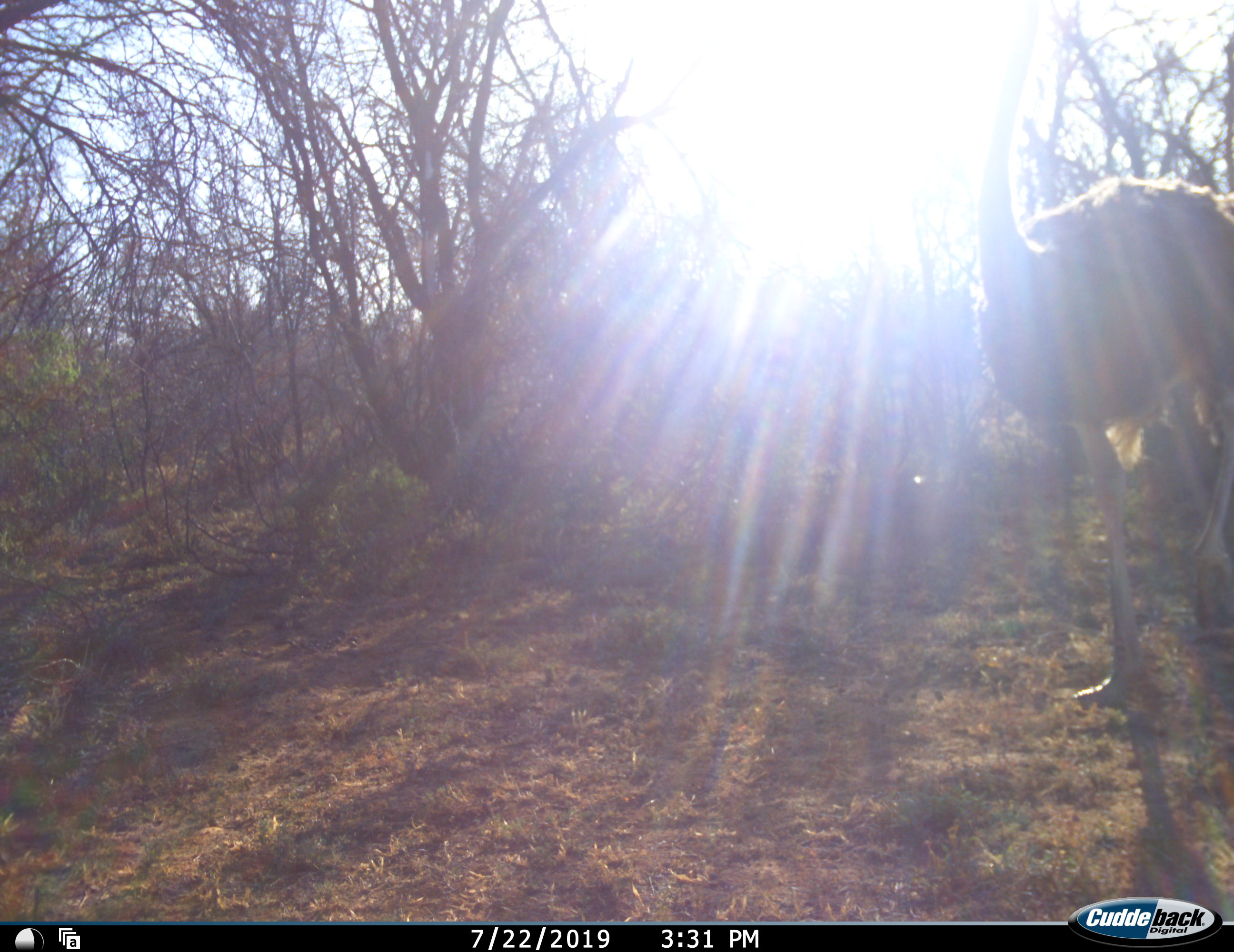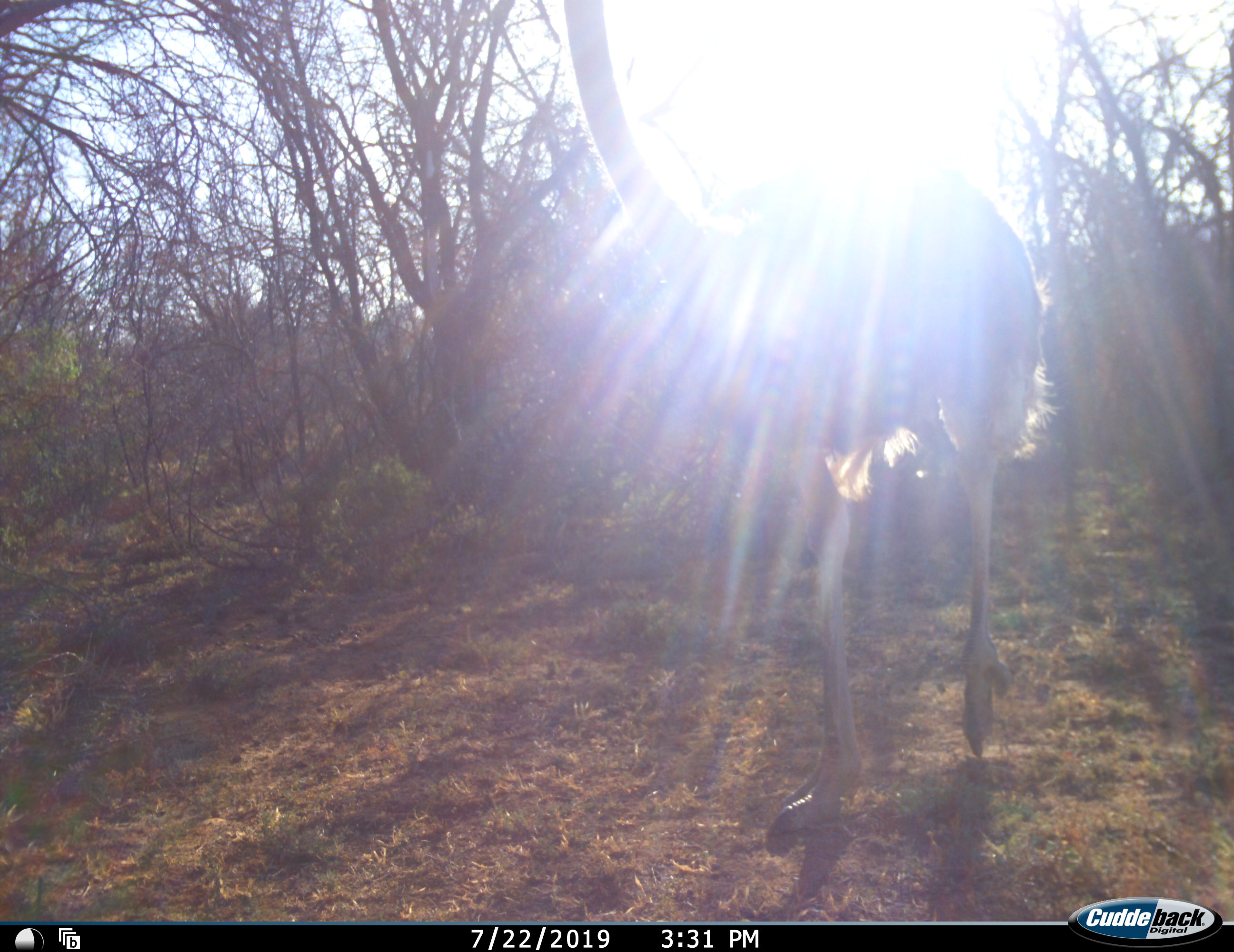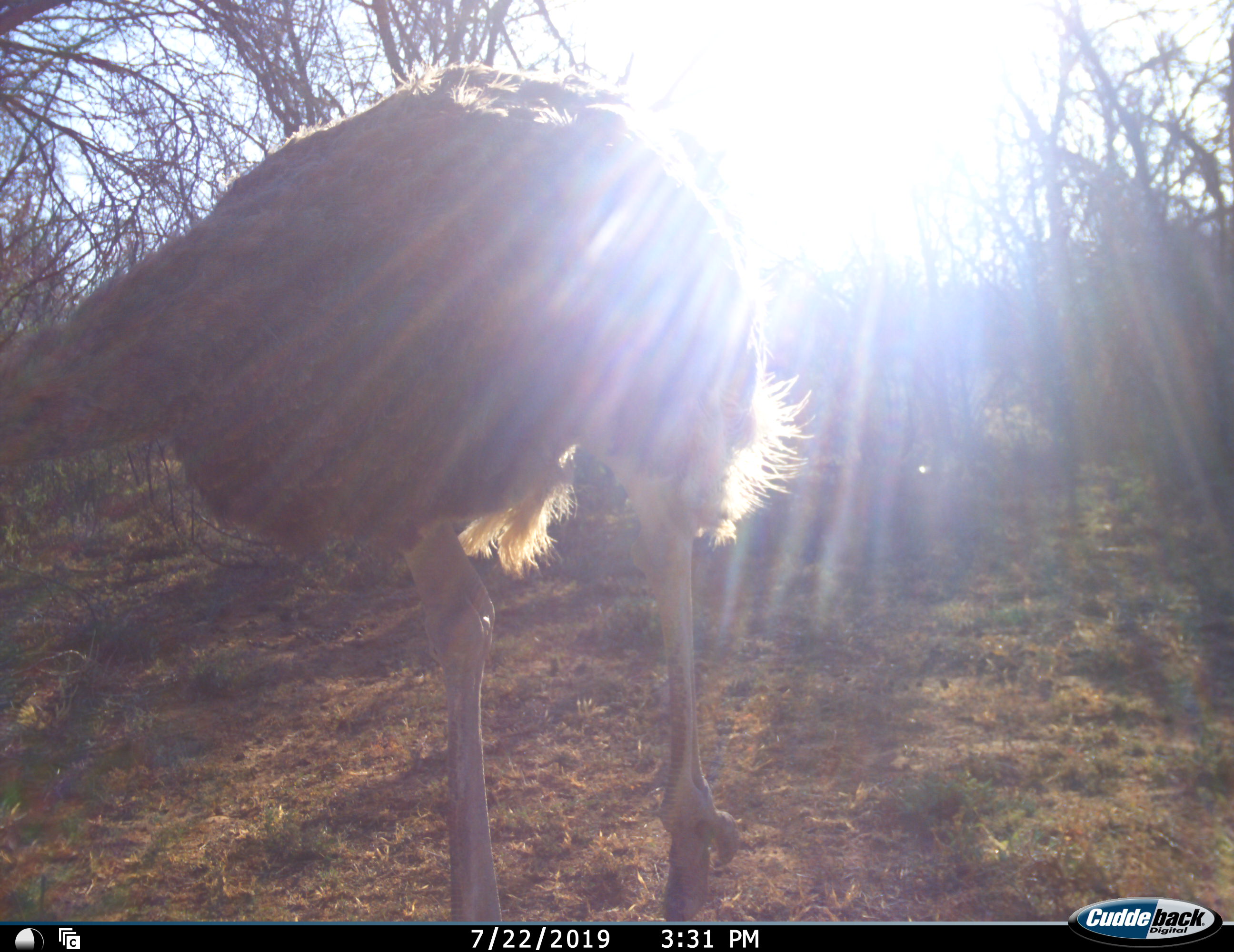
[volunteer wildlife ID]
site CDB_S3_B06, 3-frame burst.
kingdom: Animalia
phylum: Chordata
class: Aves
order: Struthioniformes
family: Struthionidae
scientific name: Struthionidae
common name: ostrich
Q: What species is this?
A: Ostrich (Struthionidae).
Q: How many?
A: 1.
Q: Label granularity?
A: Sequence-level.